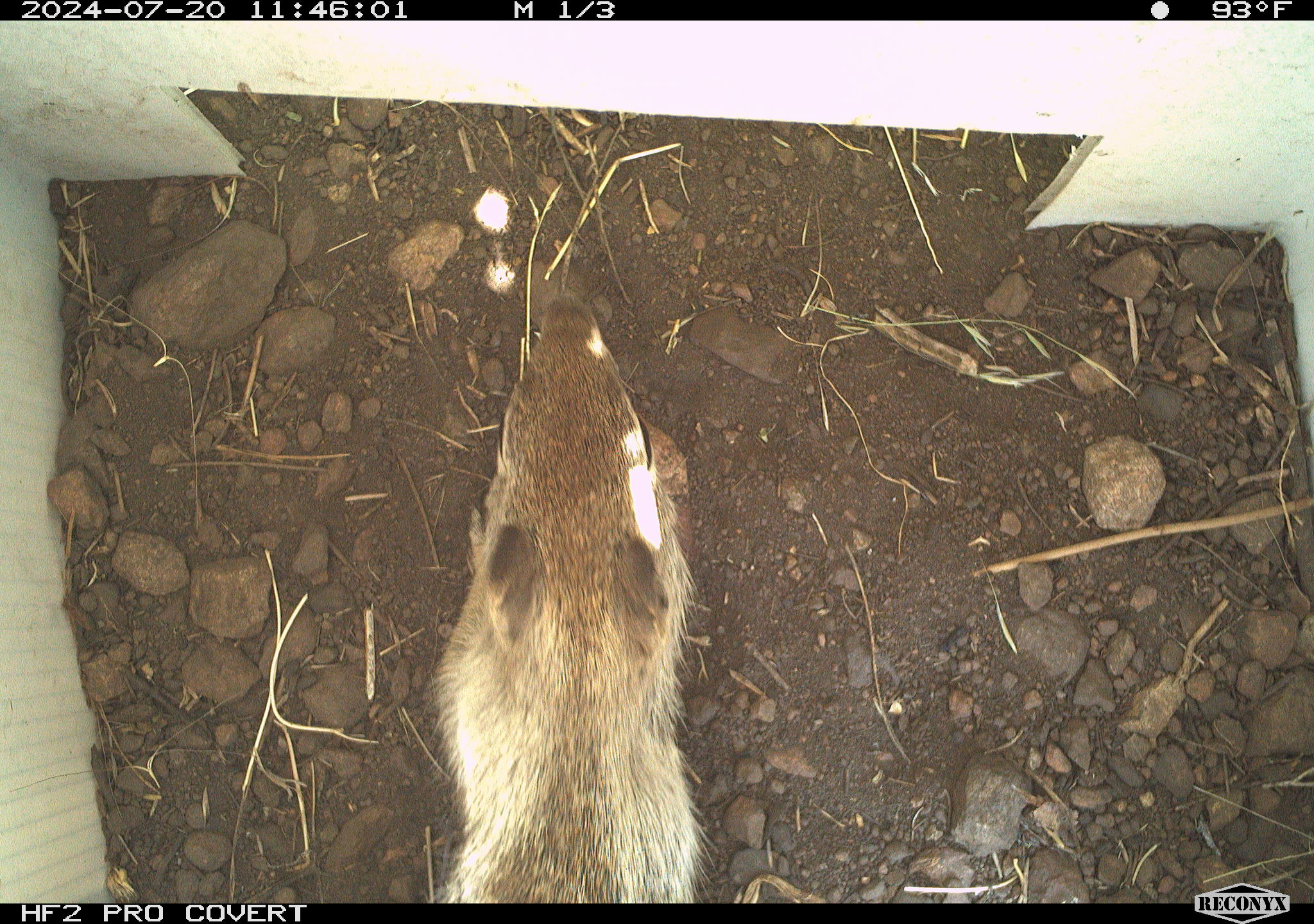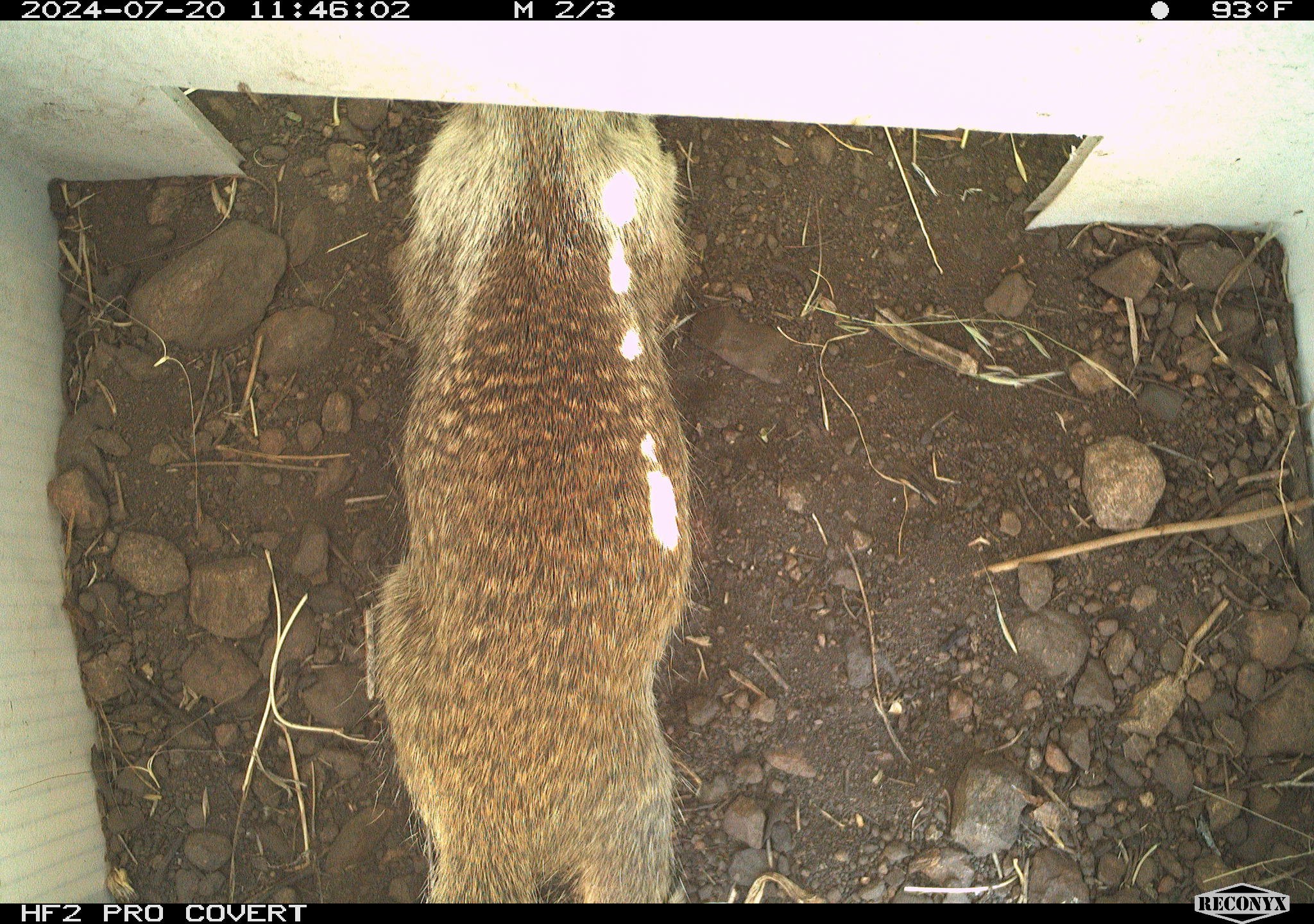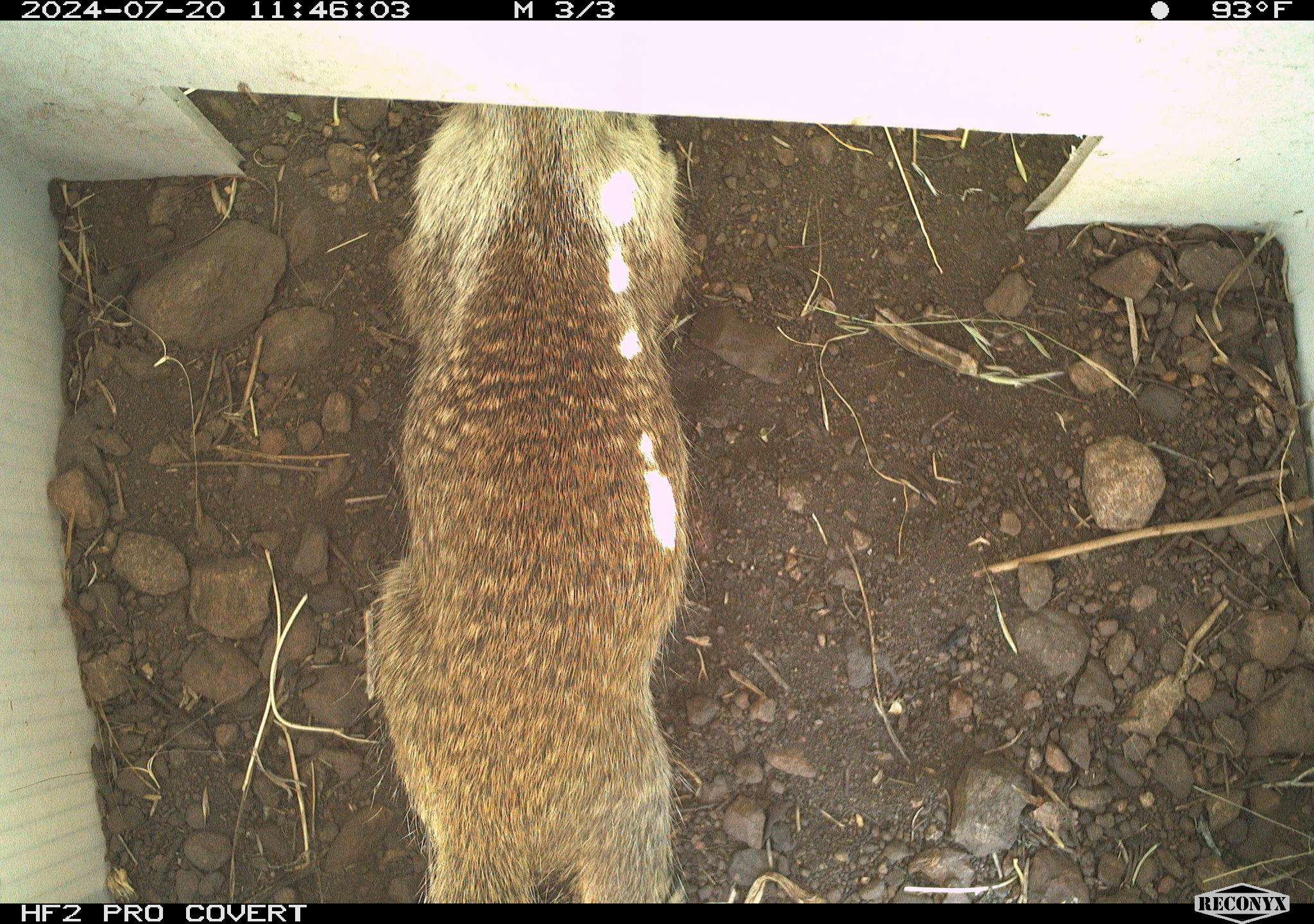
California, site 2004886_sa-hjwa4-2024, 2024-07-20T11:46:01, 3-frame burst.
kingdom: Animalia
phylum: Chordata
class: Mammalia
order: Rodentia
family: Sciuridae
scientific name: Sciuridae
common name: squirrels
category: sciuridae family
Sciuridae family (squirrels) (Sciuridae).